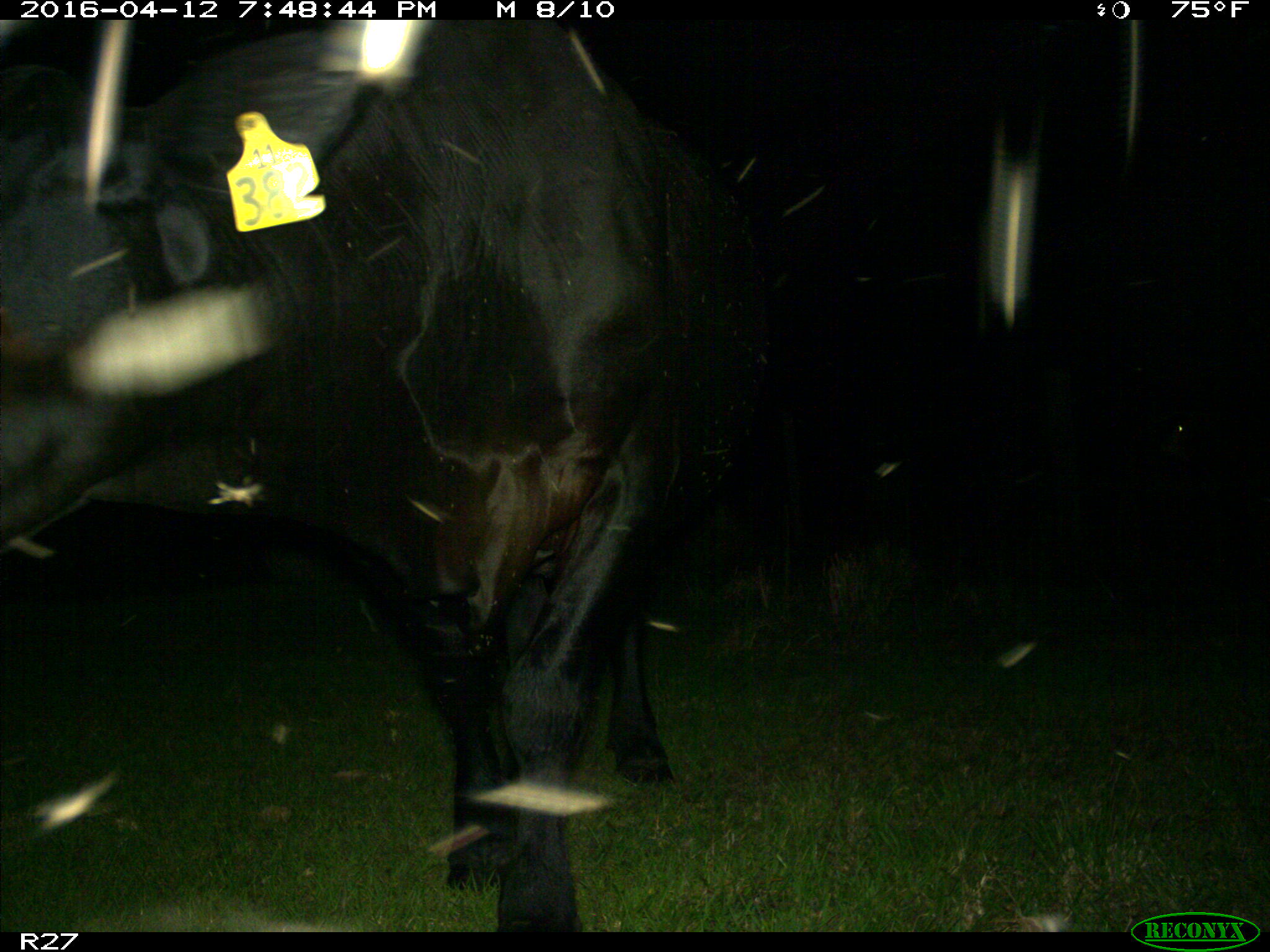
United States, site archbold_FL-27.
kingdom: Animalia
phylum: Chordata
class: Mammalia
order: Artiodactyla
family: Bovidae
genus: Bos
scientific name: Bos taurus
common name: domestic cow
Bos taurus (domestic cow).